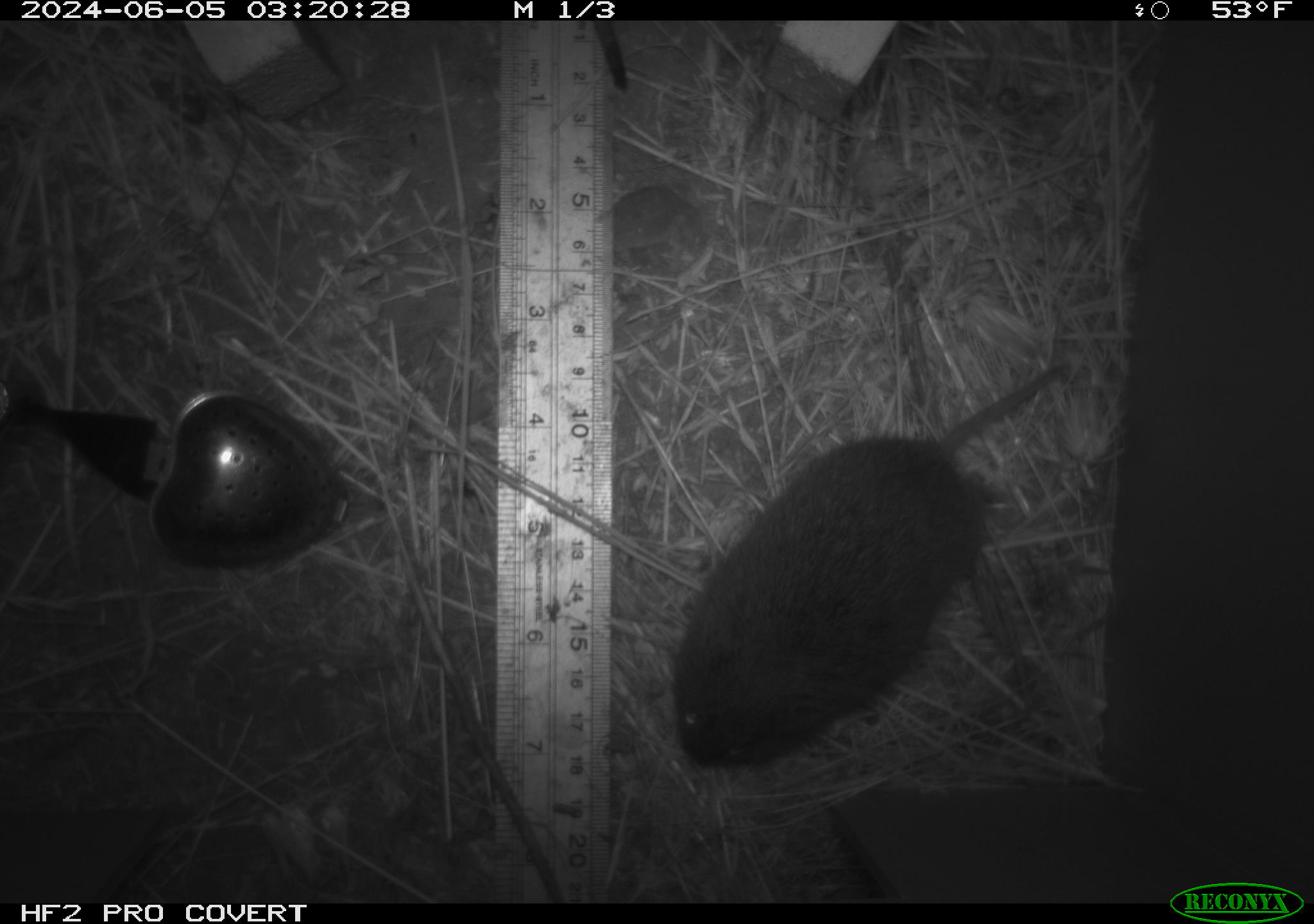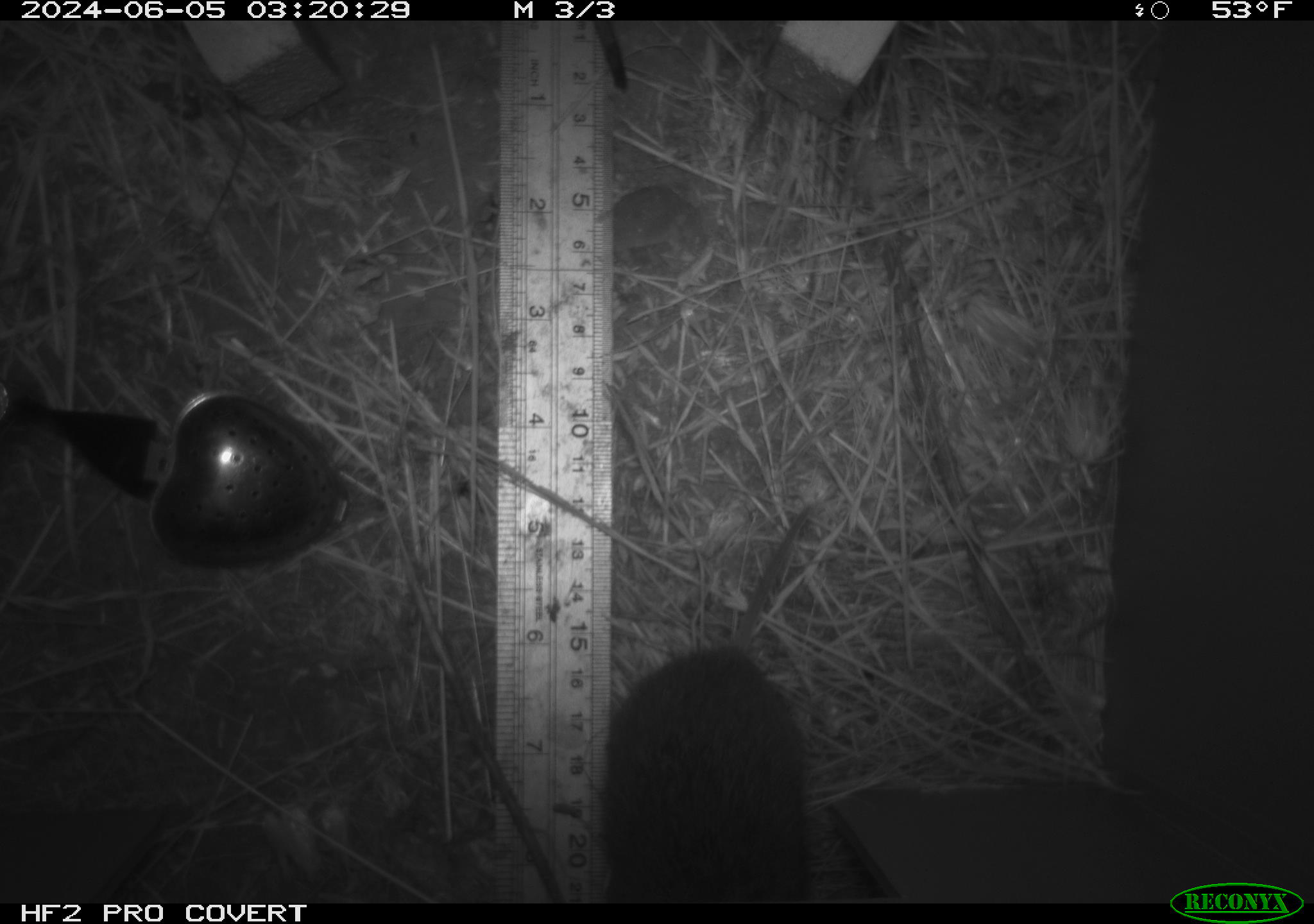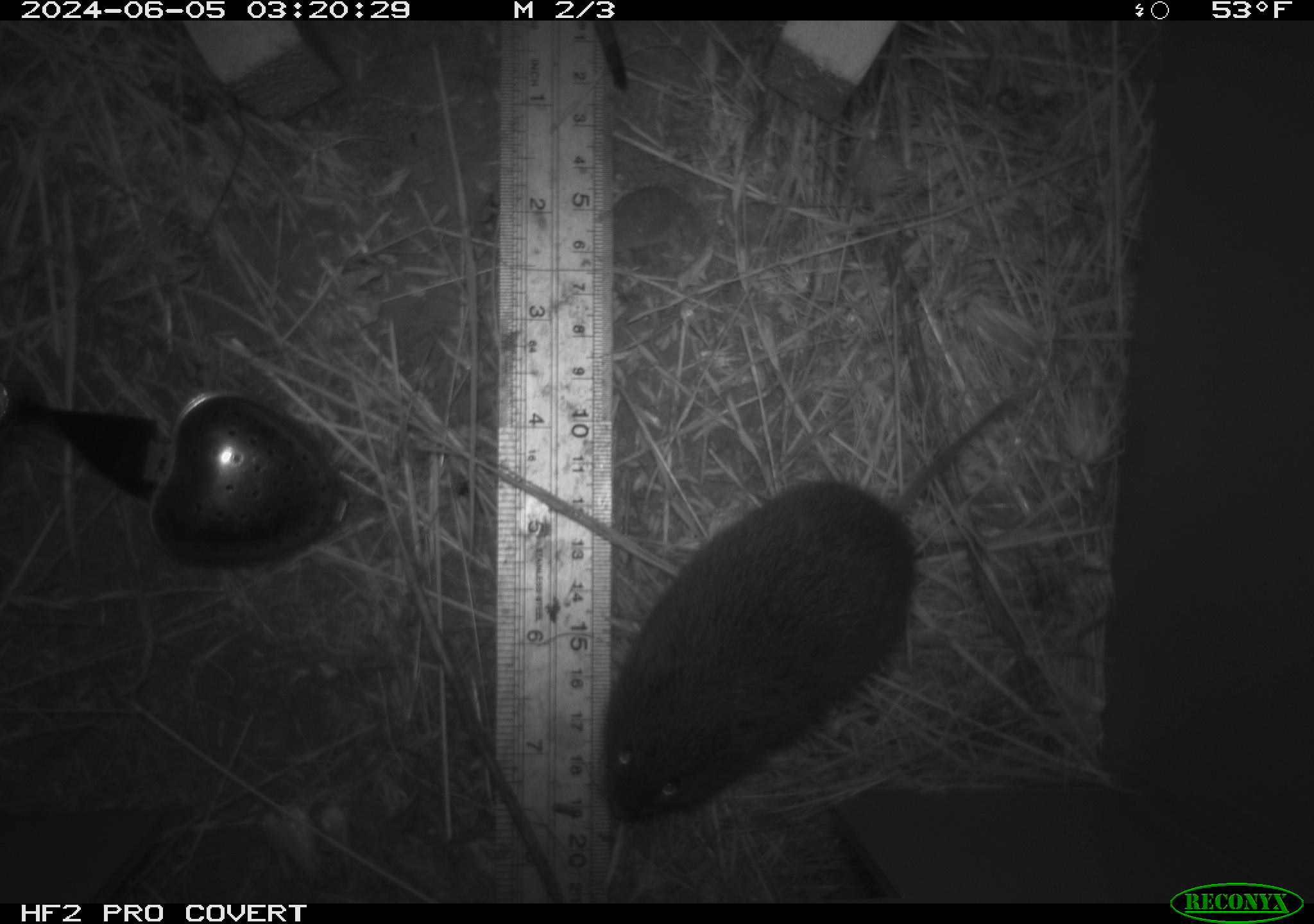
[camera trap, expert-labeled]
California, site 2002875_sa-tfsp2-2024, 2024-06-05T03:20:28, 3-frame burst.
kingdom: Animalia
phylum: Chordata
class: Mammalia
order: Rodentia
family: Cricetidae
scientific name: Arvicolinae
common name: voles, lemmings, and muskrats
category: arvicolinae subfamily